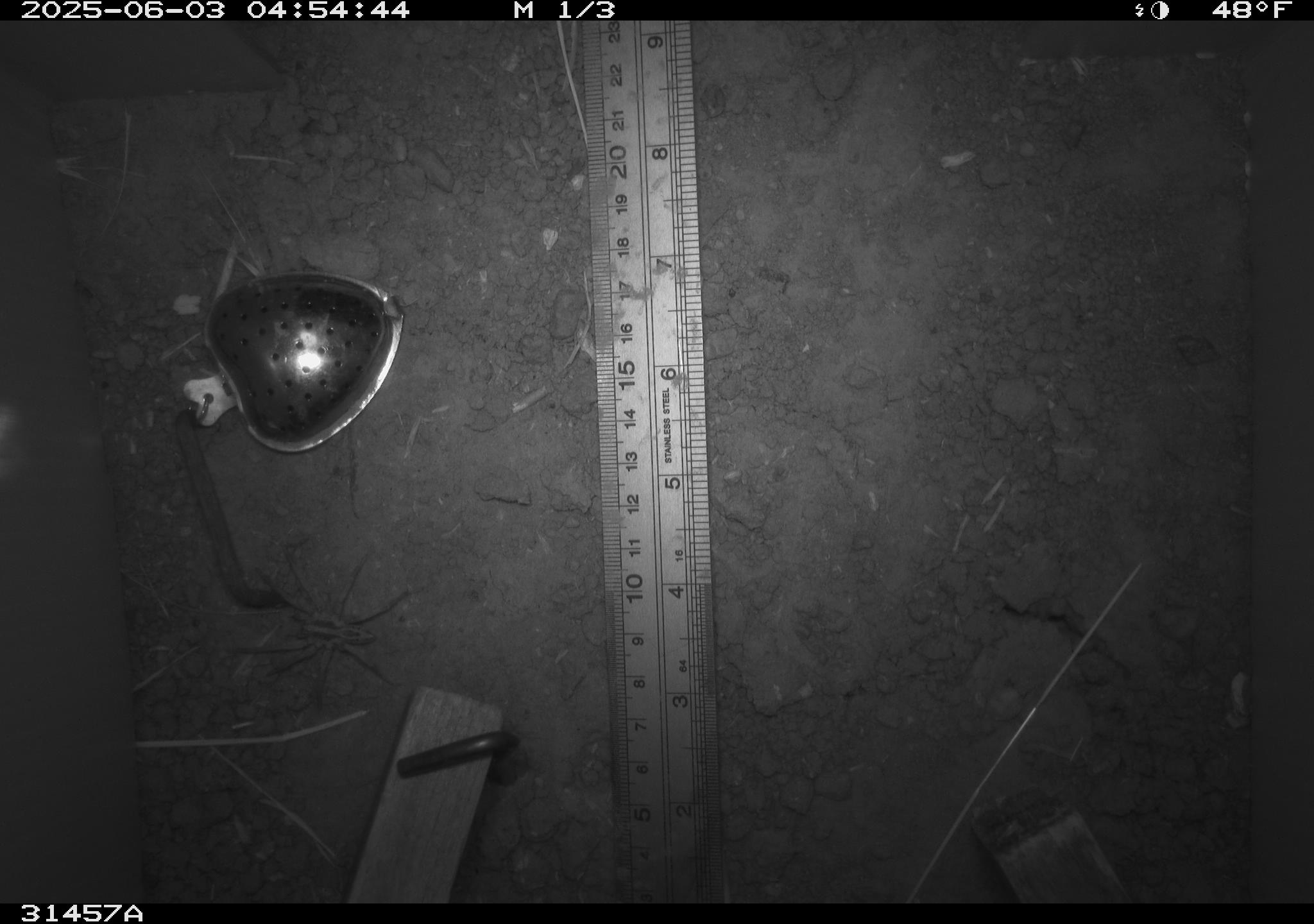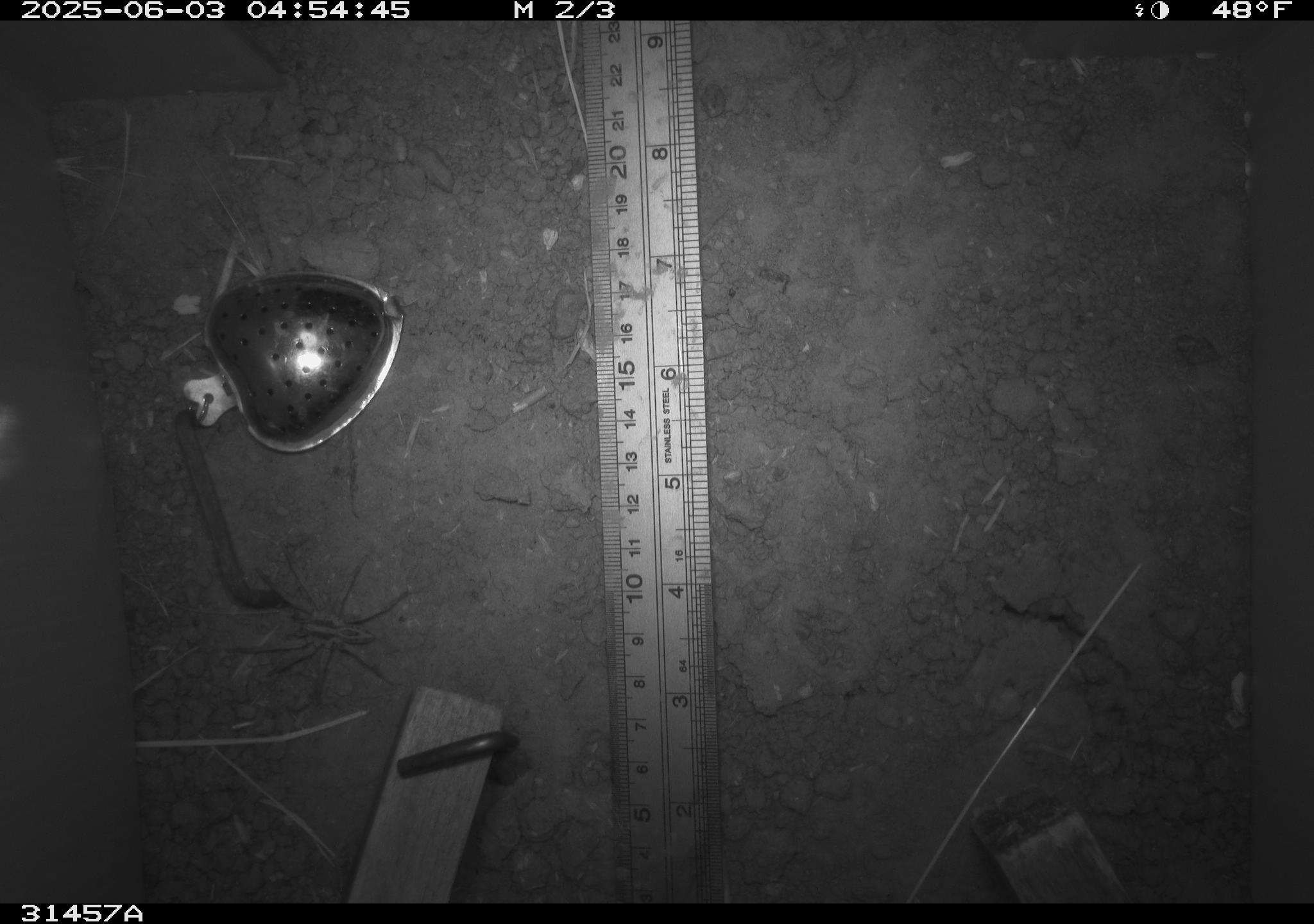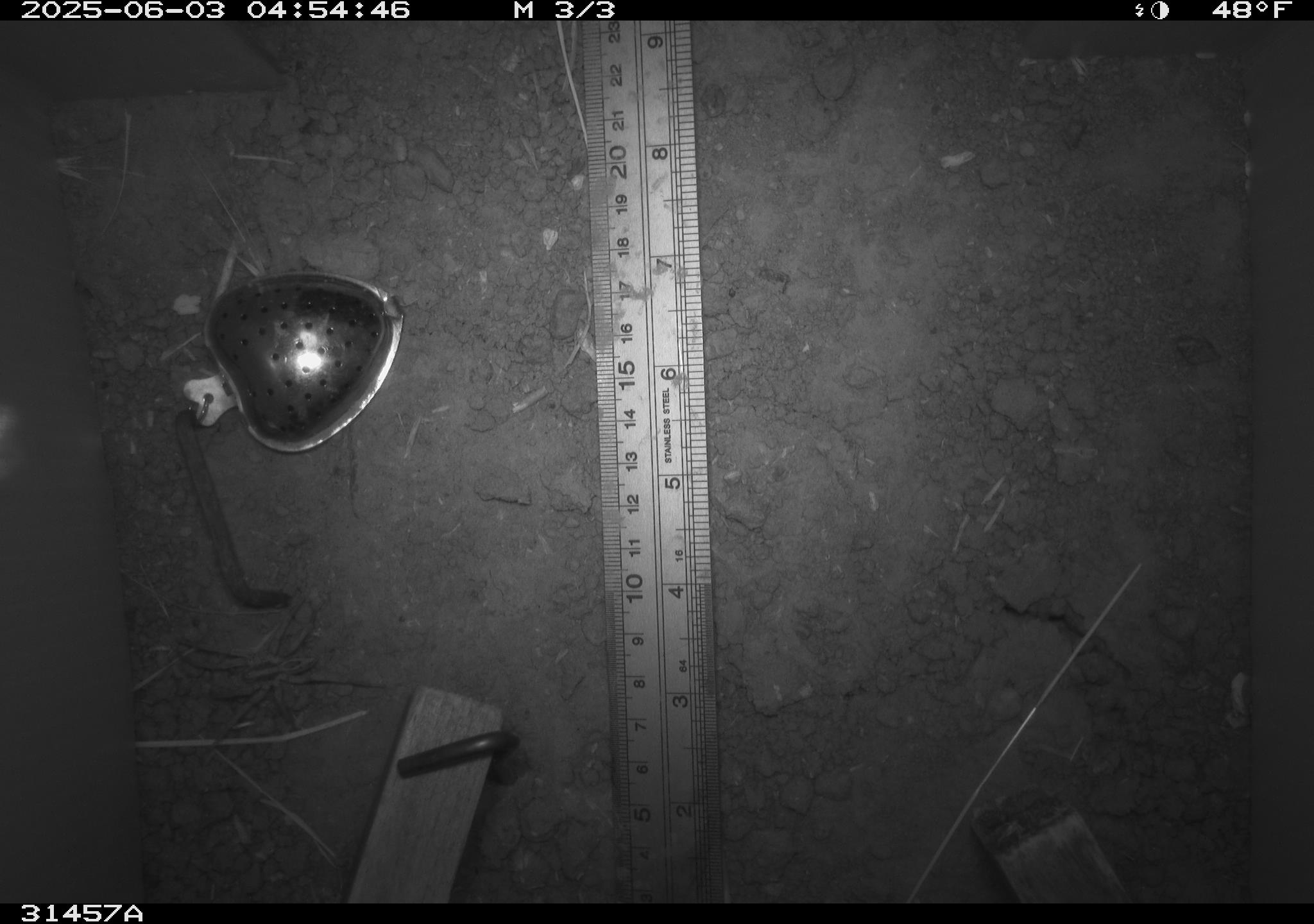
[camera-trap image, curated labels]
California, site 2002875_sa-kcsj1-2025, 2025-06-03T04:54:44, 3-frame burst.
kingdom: Animalia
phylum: Arthropoda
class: Arachnida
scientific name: Arachnida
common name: arachnids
Arachnids (Arachnida).